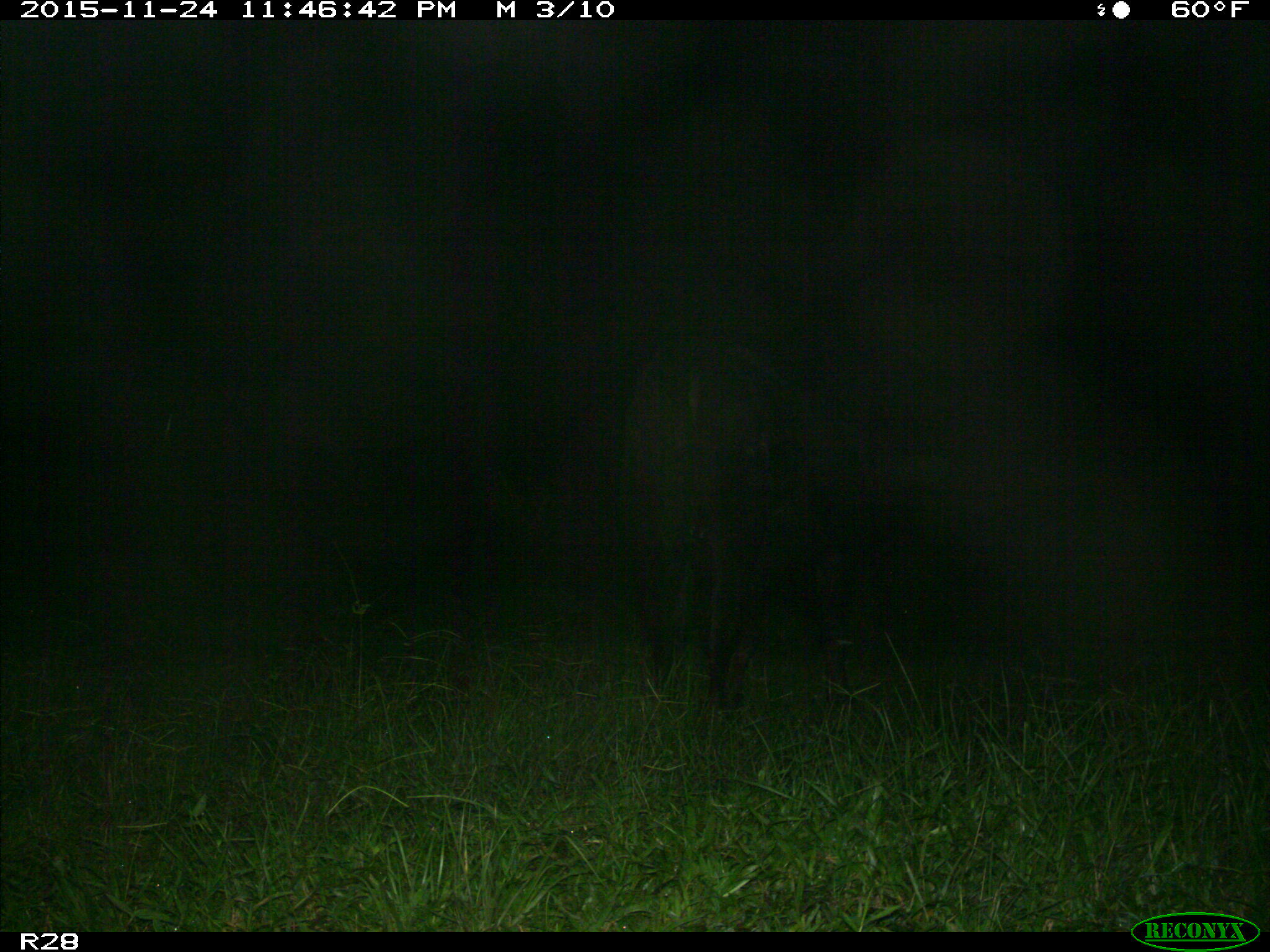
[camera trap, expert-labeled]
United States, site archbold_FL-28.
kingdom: Animalia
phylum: Chordata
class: Mammalia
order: Artiodactyla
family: Bovidae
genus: Bos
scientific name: Bos taurus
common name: domestic cow